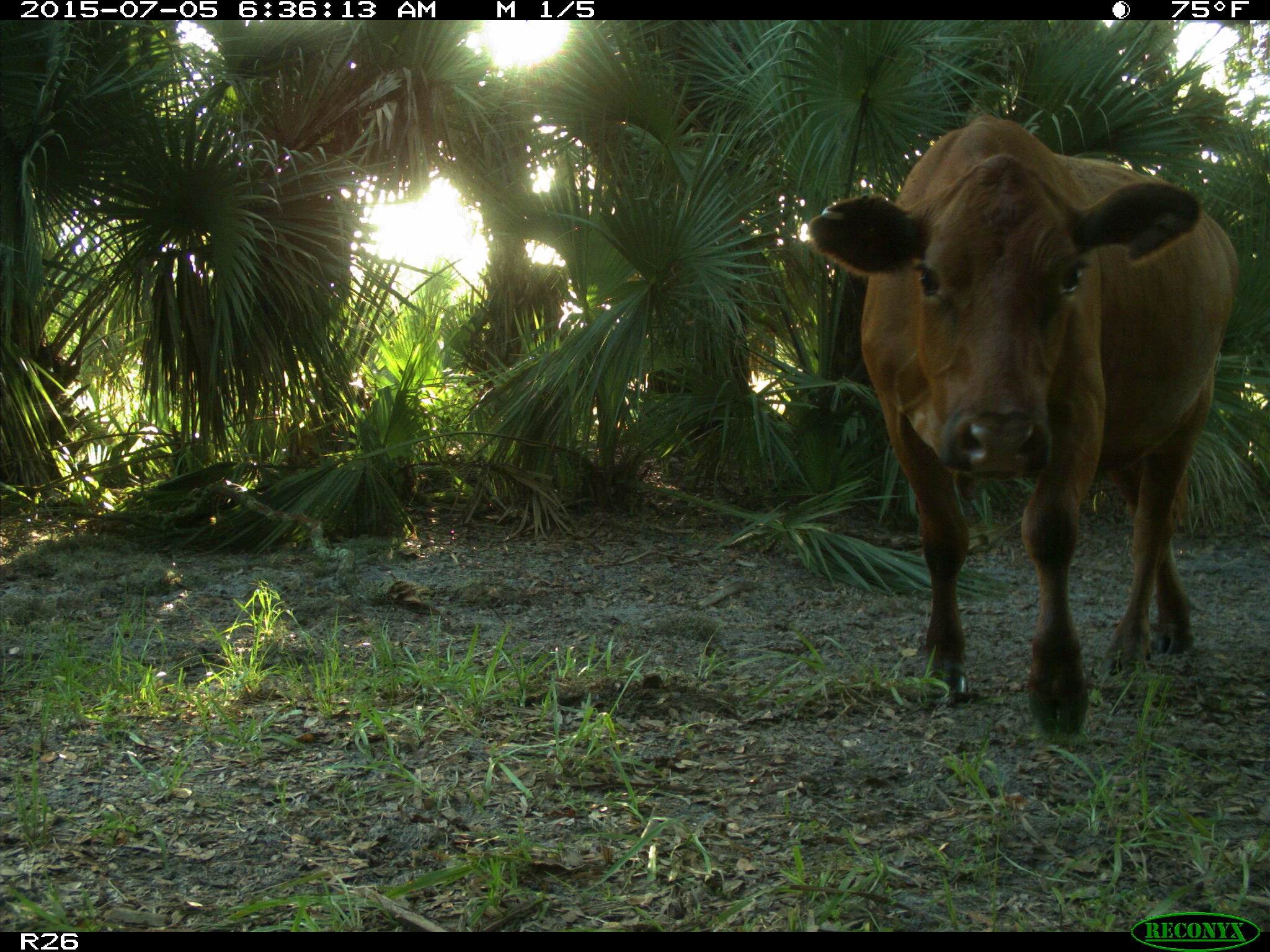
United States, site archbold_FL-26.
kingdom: Animalia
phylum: Chordata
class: Mammalia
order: Artiodactyla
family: Bovidae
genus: Bos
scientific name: Bos taurus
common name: domestic cow